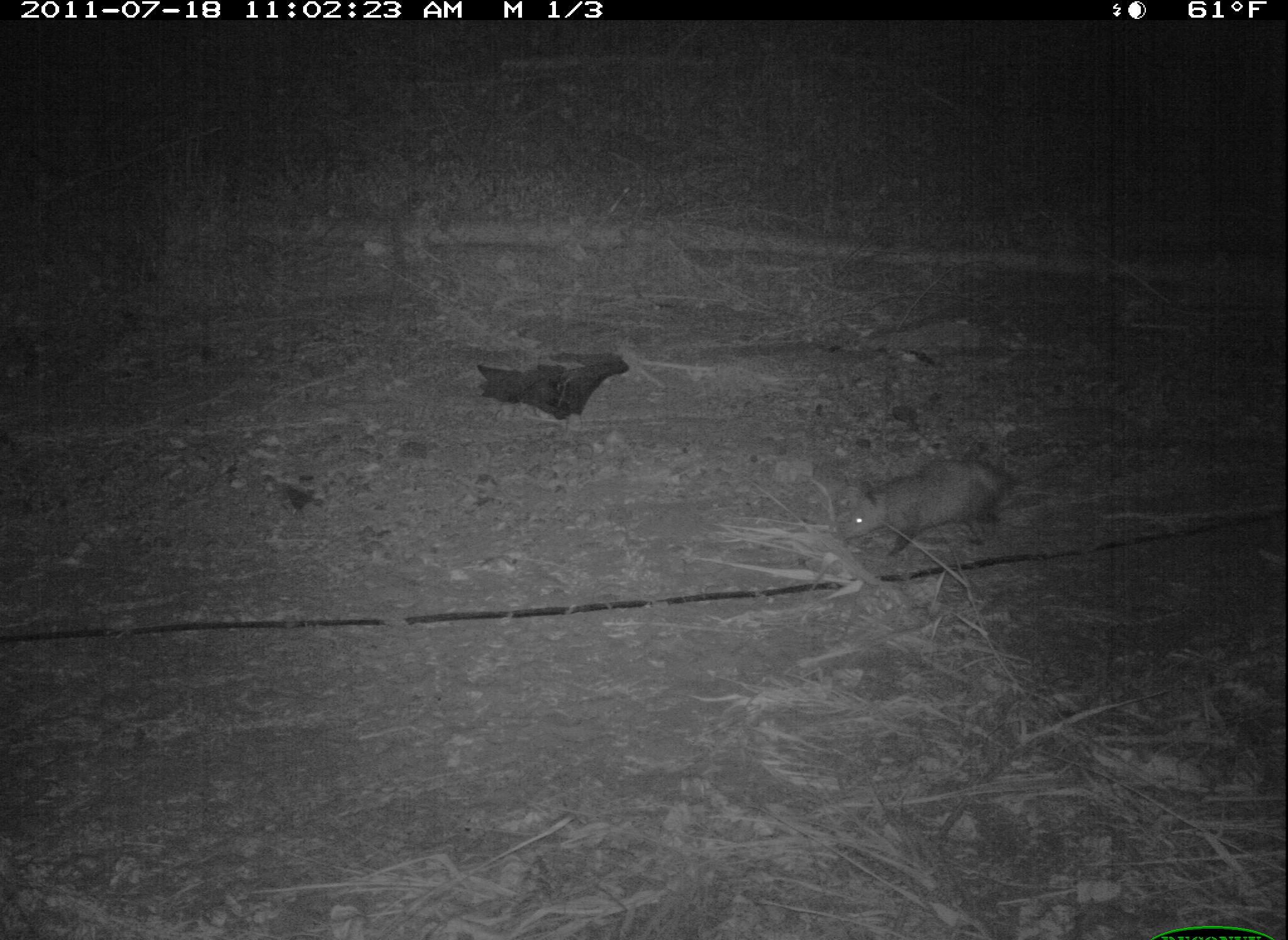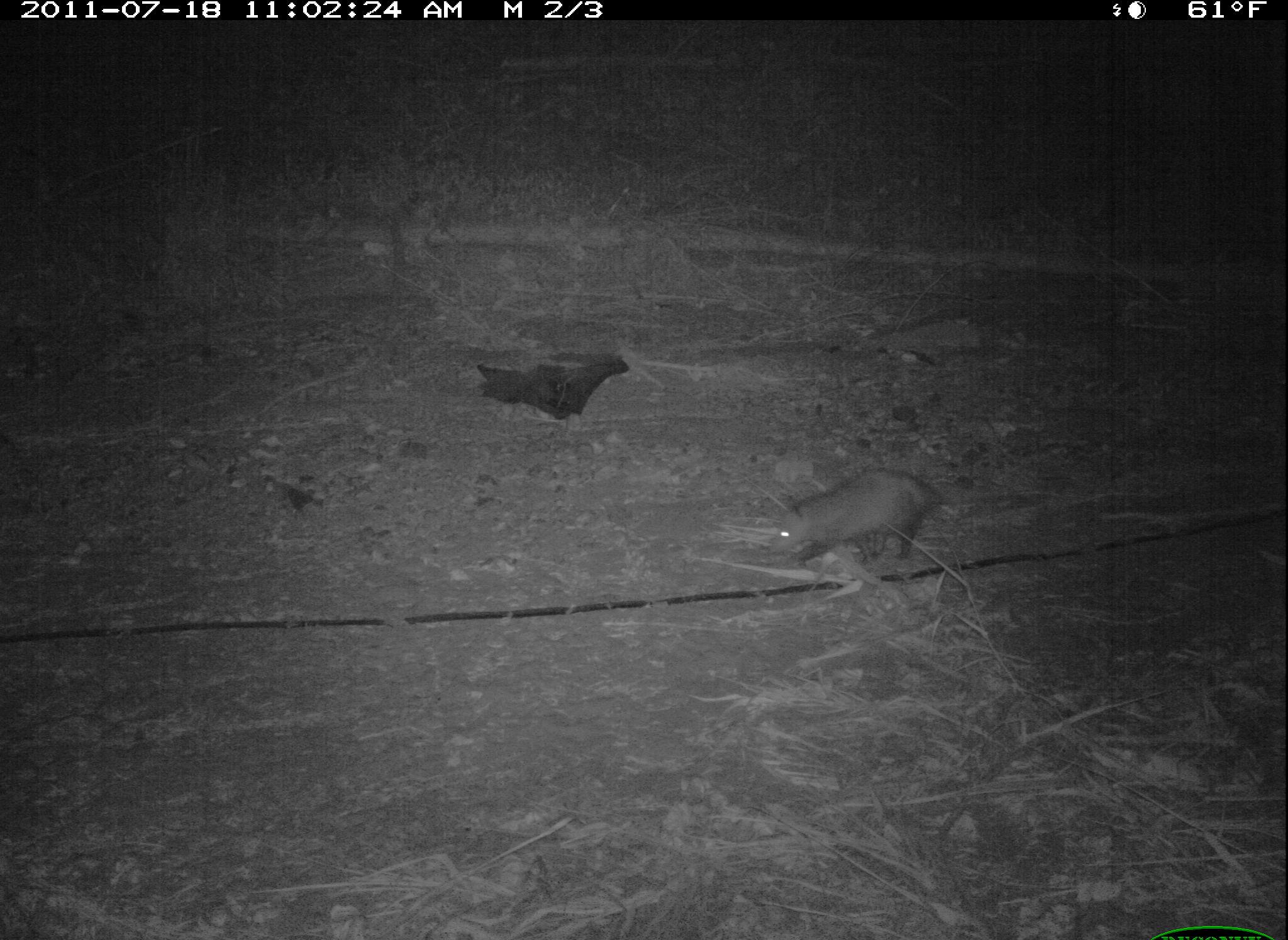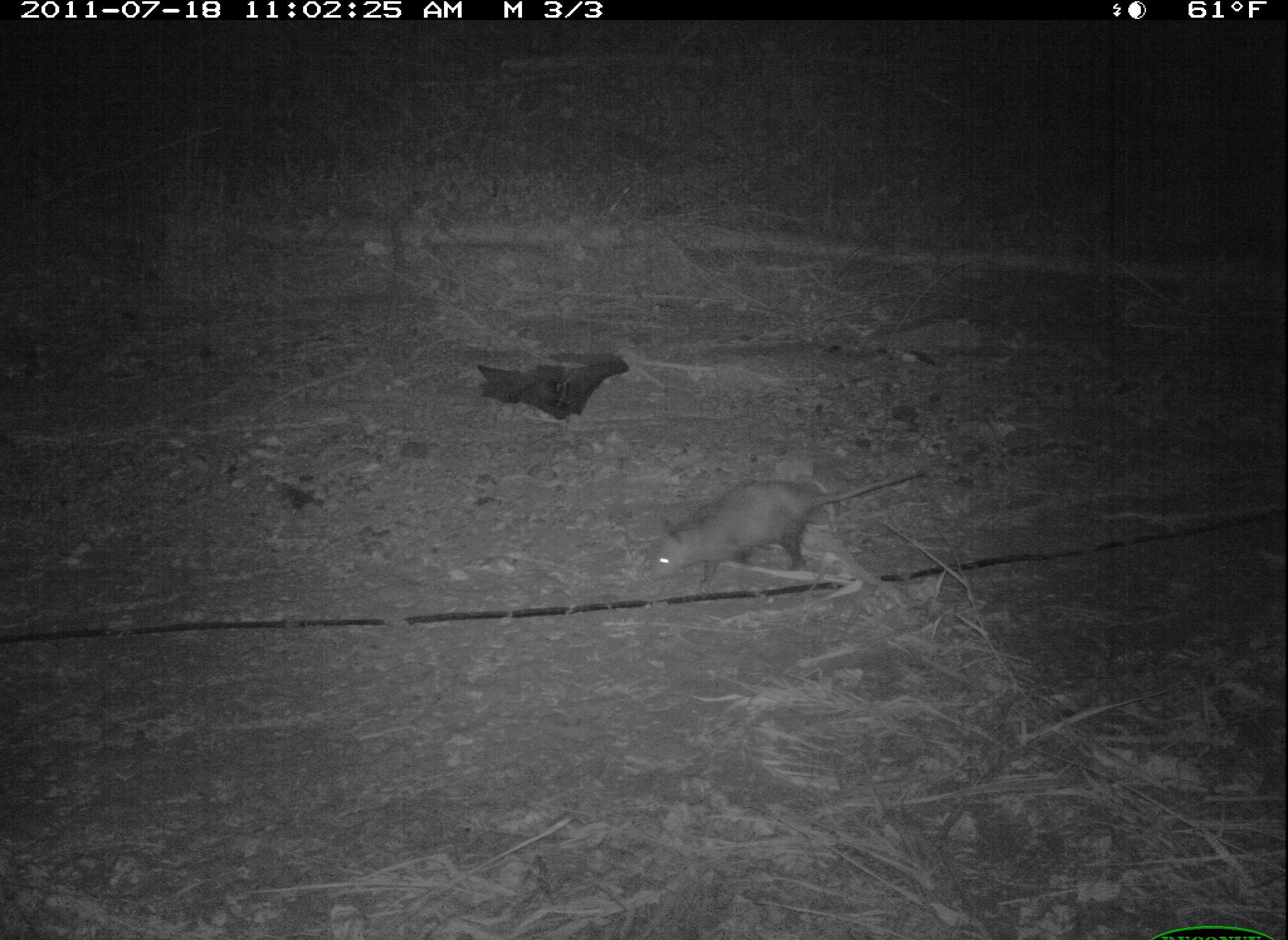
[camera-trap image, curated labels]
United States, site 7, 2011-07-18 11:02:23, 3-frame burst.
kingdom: Animalia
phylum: Chordata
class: Mammalia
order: Didelphimorphia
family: Didelphidae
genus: Didelphis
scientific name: Didelphis virginiana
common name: virginia opossum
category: opossum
Opossum (virginia opossum) (Didelphis virginiana).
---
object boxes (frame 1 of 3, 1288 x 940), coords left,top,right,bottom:
opossum: 832,446,1063,573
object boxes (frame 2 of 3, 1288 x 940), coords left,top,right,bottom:
opossum: 752,459,1051,578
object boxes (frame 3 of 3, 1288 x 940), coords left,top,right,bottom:
opossum: 641,465,945,602